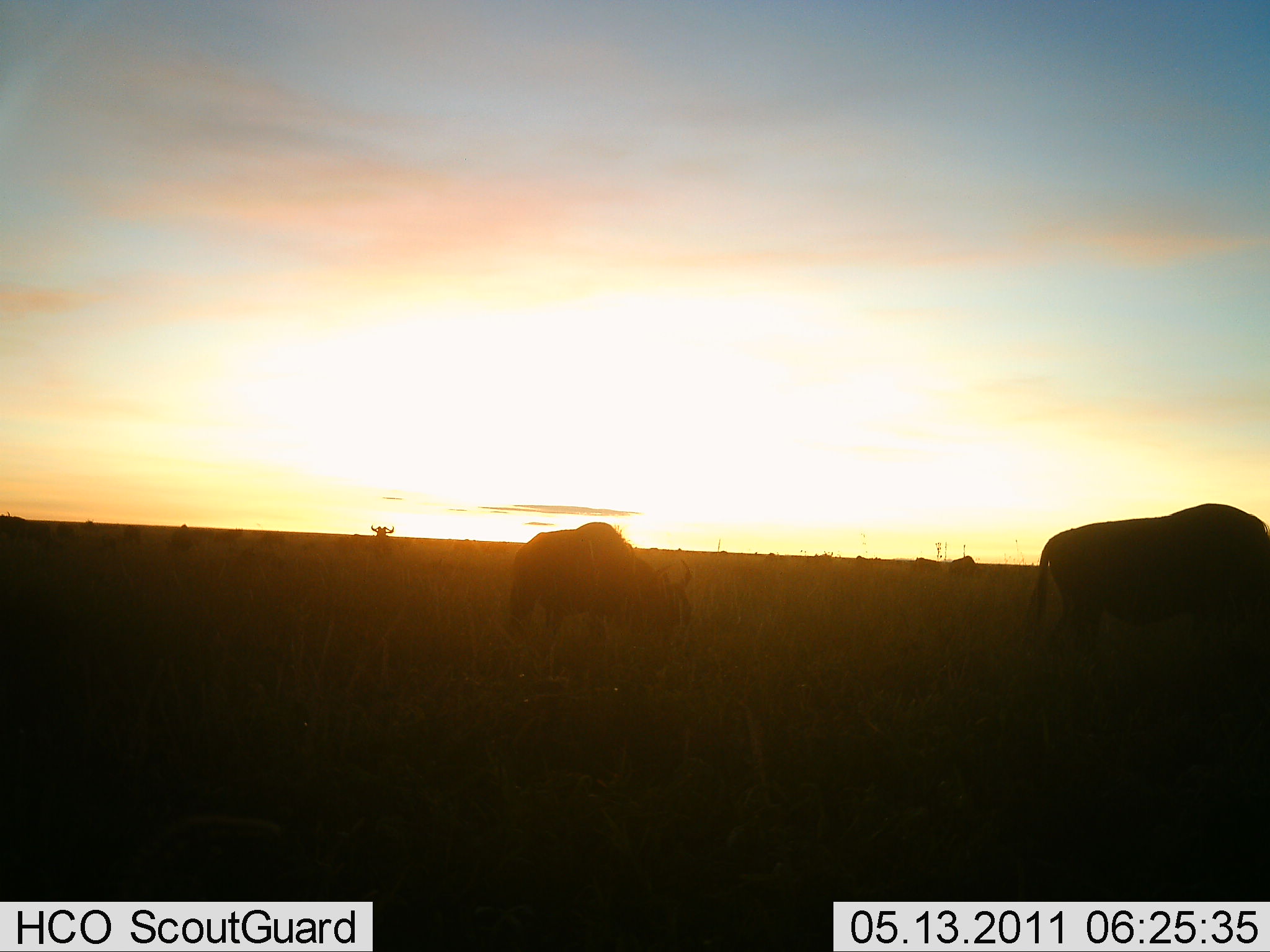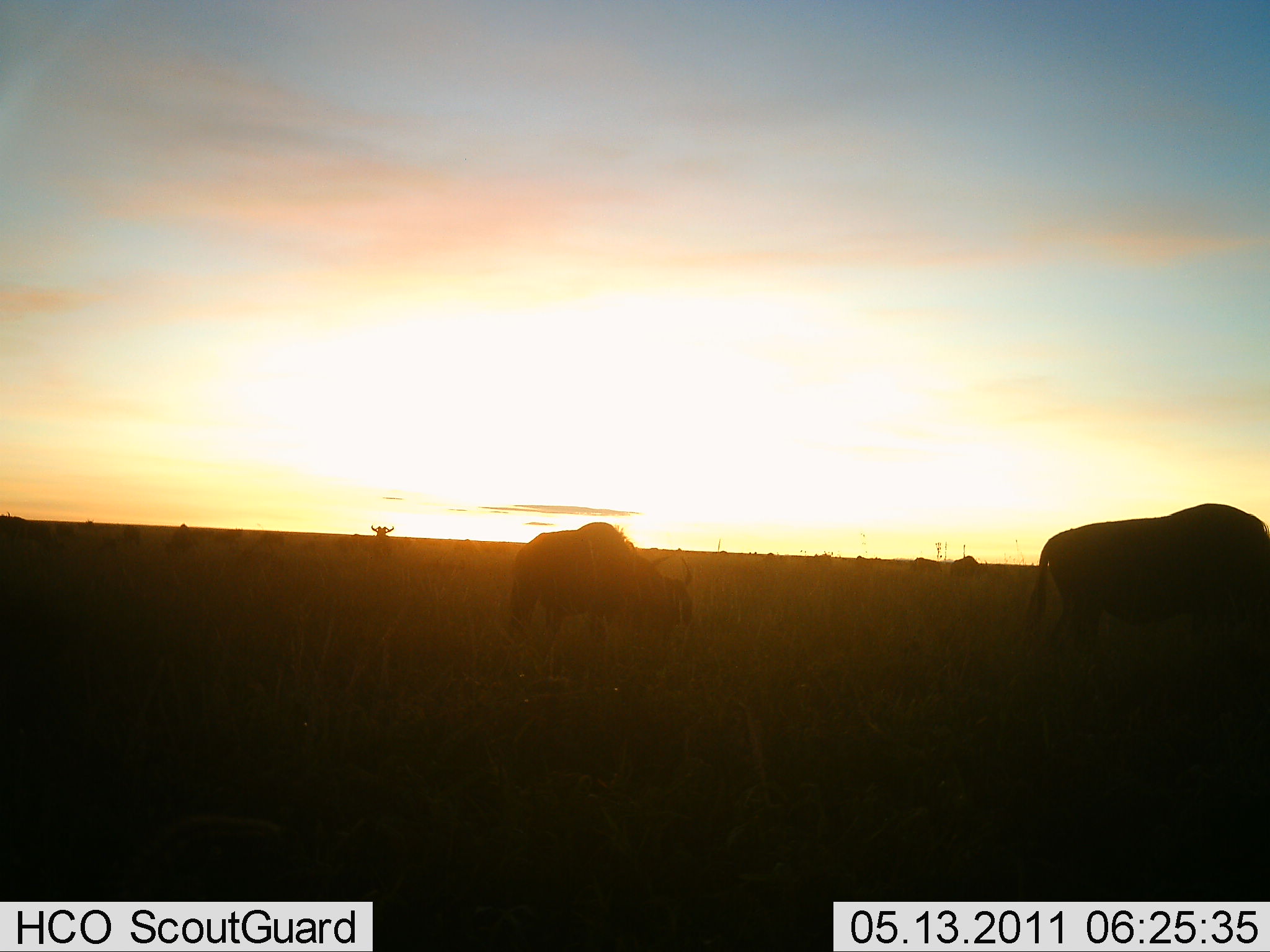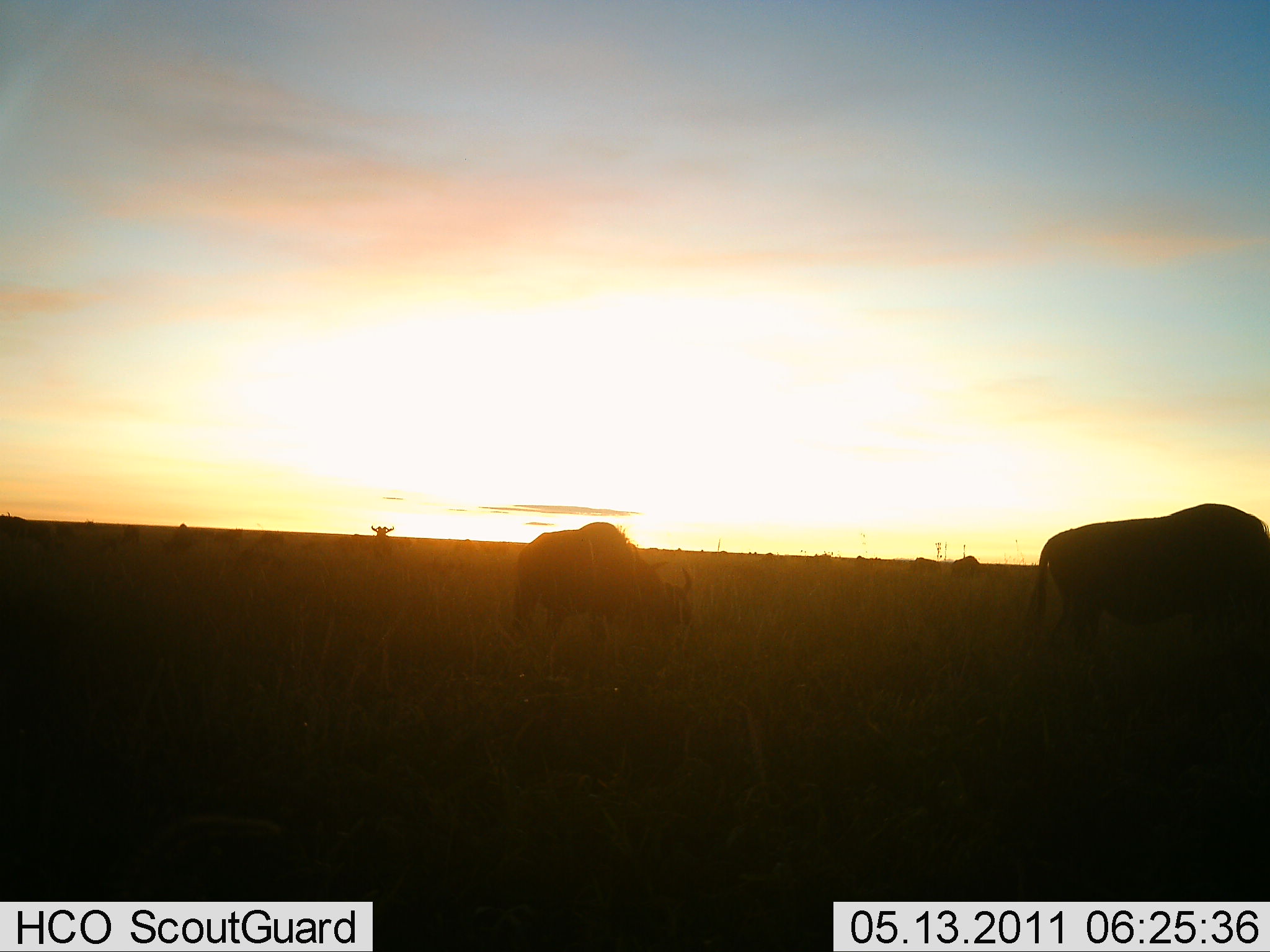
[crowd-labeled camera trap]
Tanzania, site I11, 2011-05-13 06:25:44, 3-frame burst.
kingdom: Animalia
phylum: Chordata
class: Mammalia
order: Artiodactyla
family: Bovidae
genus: Connochaetes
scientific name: Connochaetes taurinus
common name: blue wildebeest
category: wildebeest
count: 6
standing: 36%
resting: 18%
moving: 9%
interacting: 0%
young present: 0%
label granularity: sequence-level